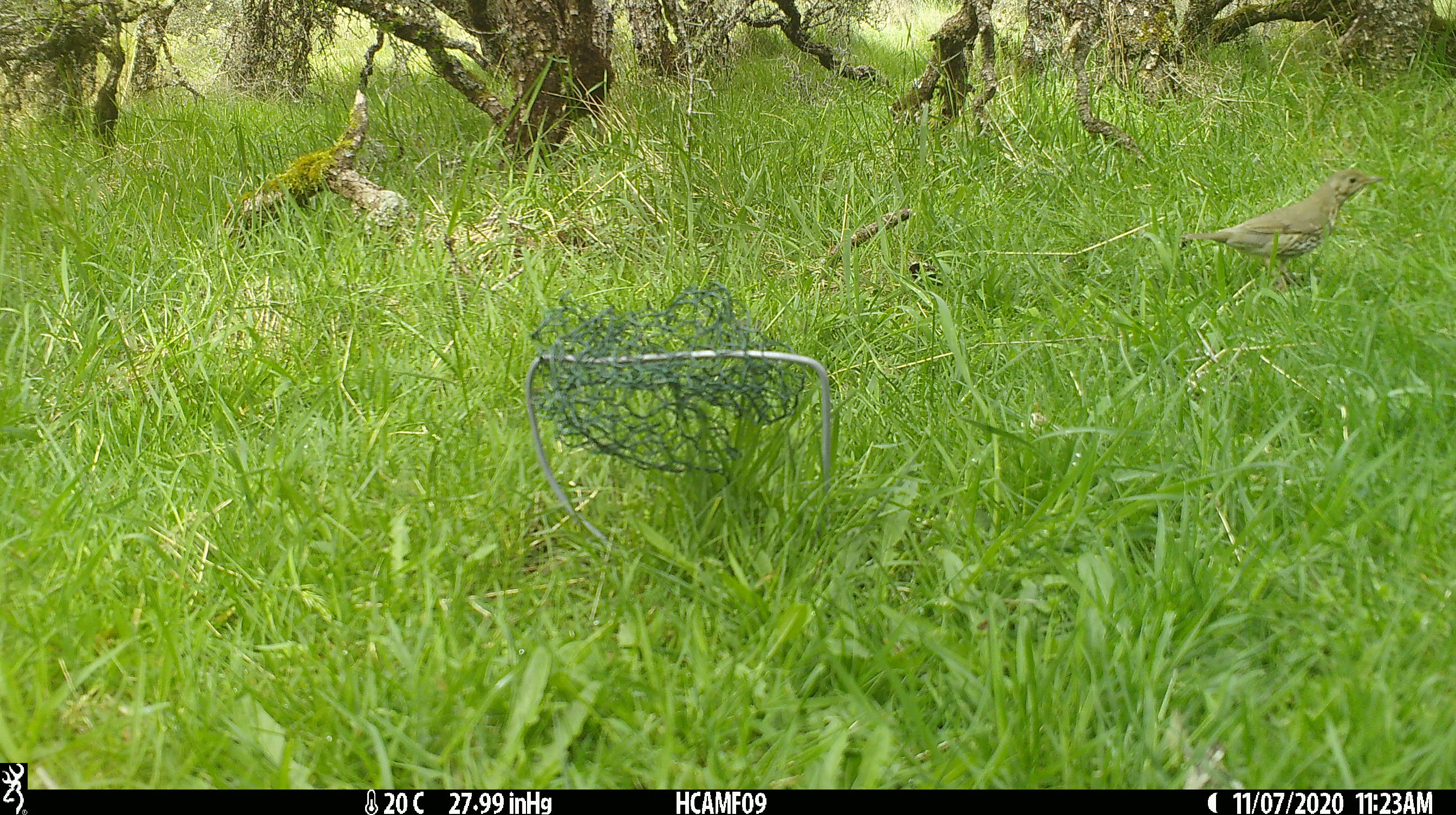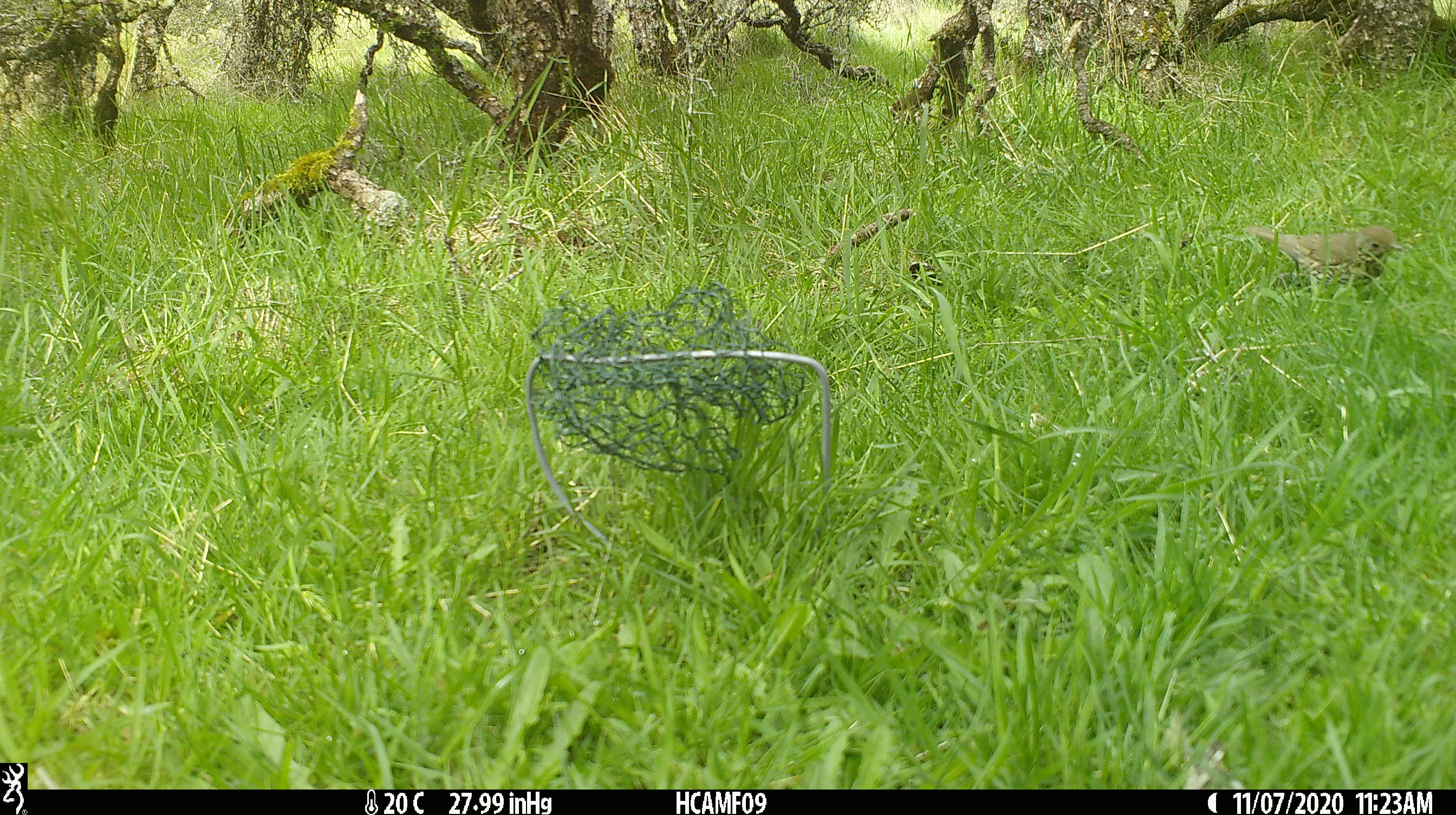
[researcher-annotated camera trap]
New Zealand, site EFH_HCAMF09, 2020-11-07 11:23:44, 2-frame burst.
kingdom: Animalia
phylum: Chordata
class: Aves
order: Passeriformes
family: Turdidae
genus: Turdus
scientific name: Turdus philomelos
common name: song thrush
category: thrush